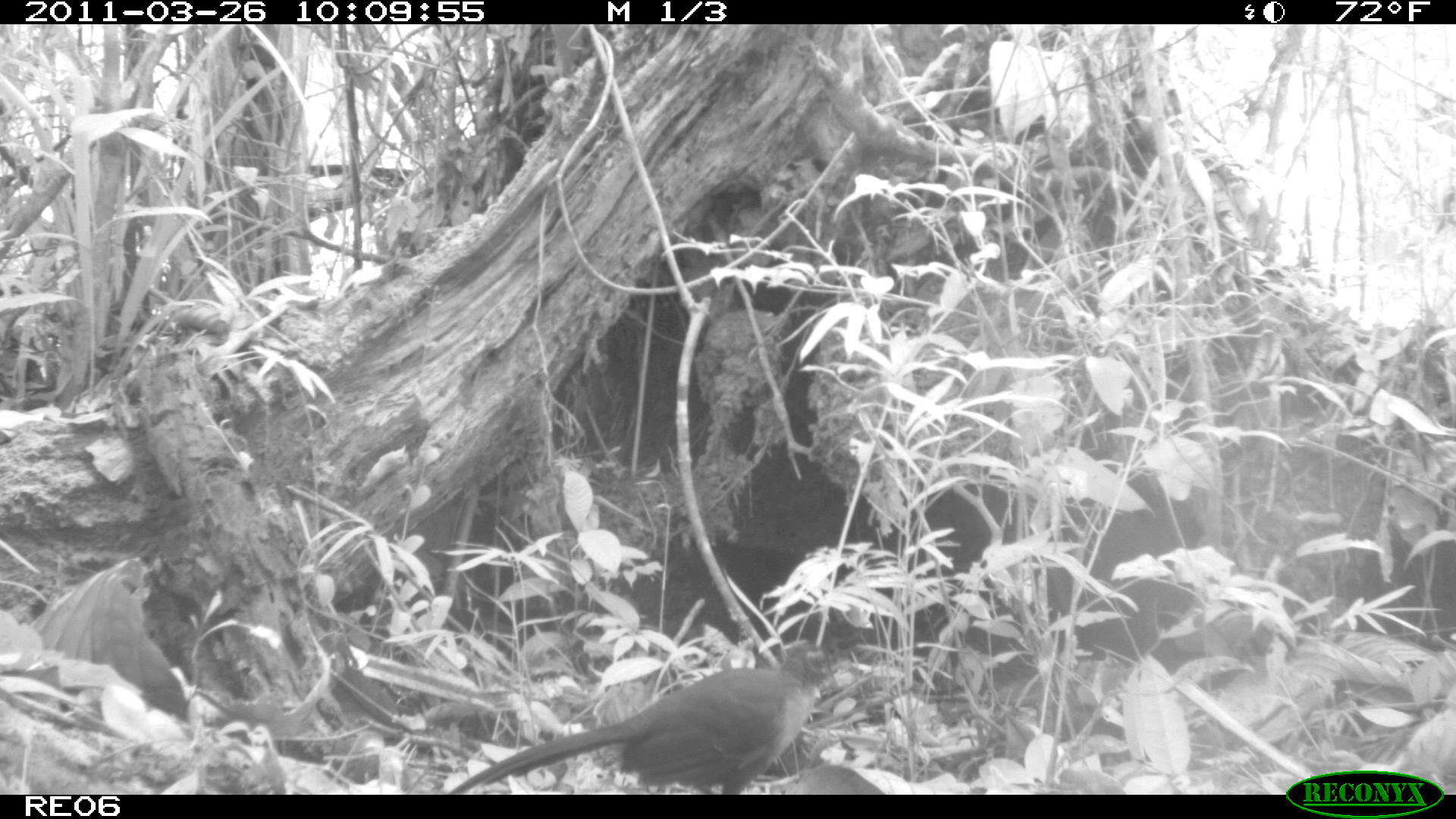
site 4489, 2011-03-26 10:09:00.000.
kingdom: Animalia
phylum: Chordata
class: Aves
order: Cuculiformes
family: Cuculidae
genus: Coua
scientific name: Coua serriana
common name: red-breasted coua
Coua serriana (red-breasted coua), count 1.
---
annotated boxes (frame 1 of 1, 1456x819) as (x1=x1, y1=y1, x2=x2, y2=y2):
coua serriana: (x1=443, y1=637, x2=842, y2=792)